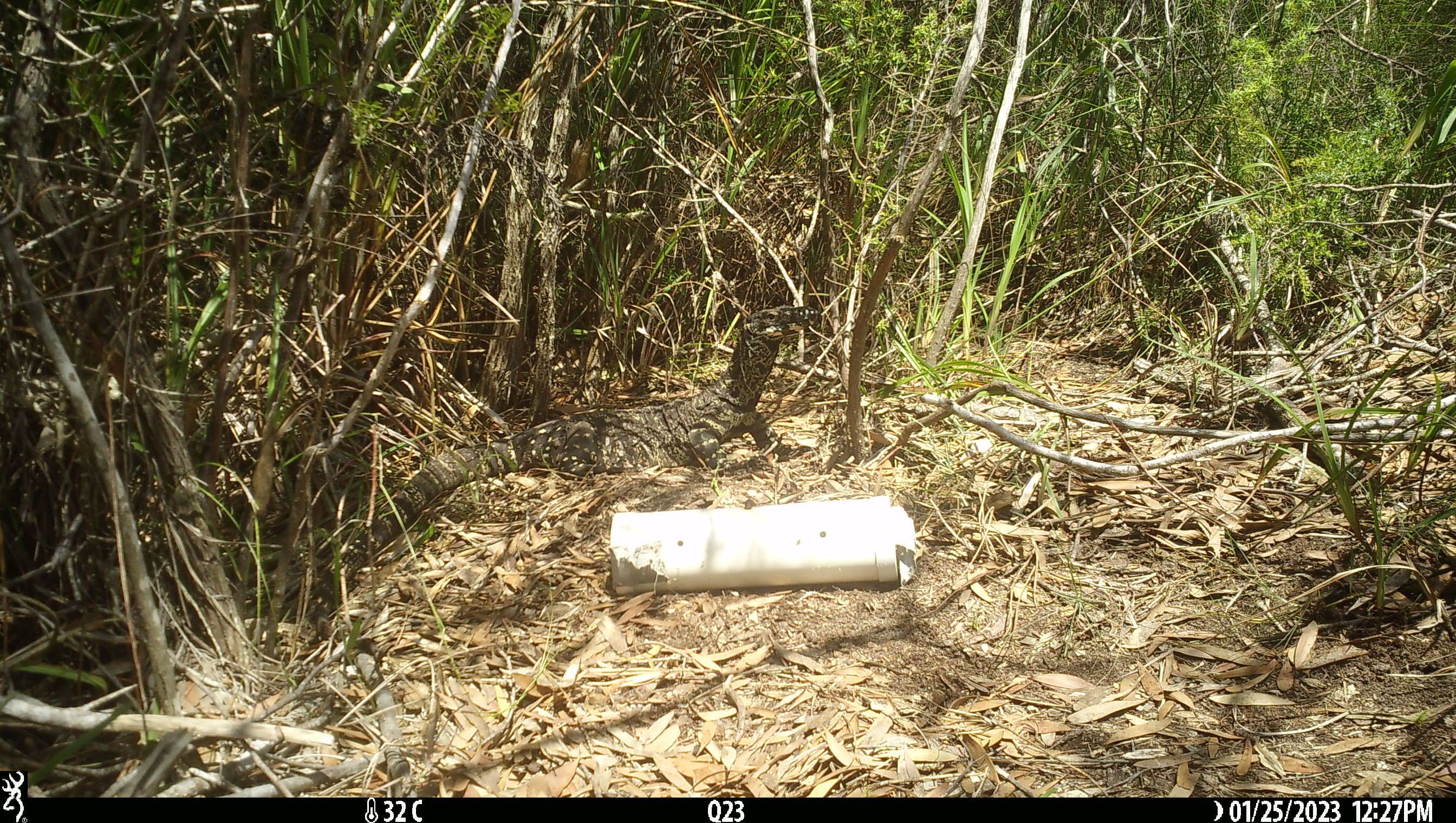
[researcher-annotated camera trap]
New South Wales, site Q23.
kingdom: Animalia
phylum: Chordata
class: Reptilia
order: Squamata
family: Varanidae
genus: Varanus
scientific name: Varanus varius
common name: lace monitor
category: goanna